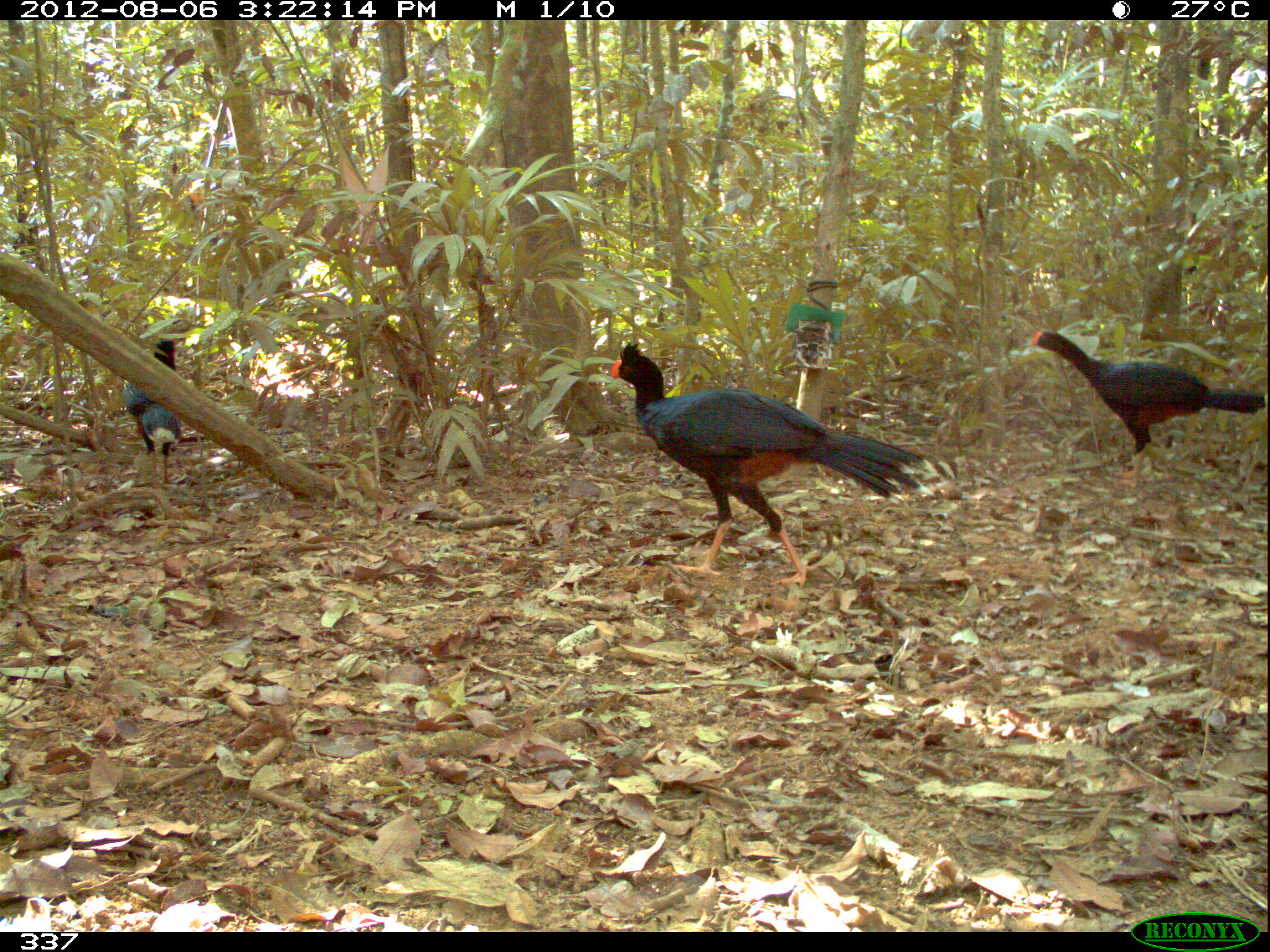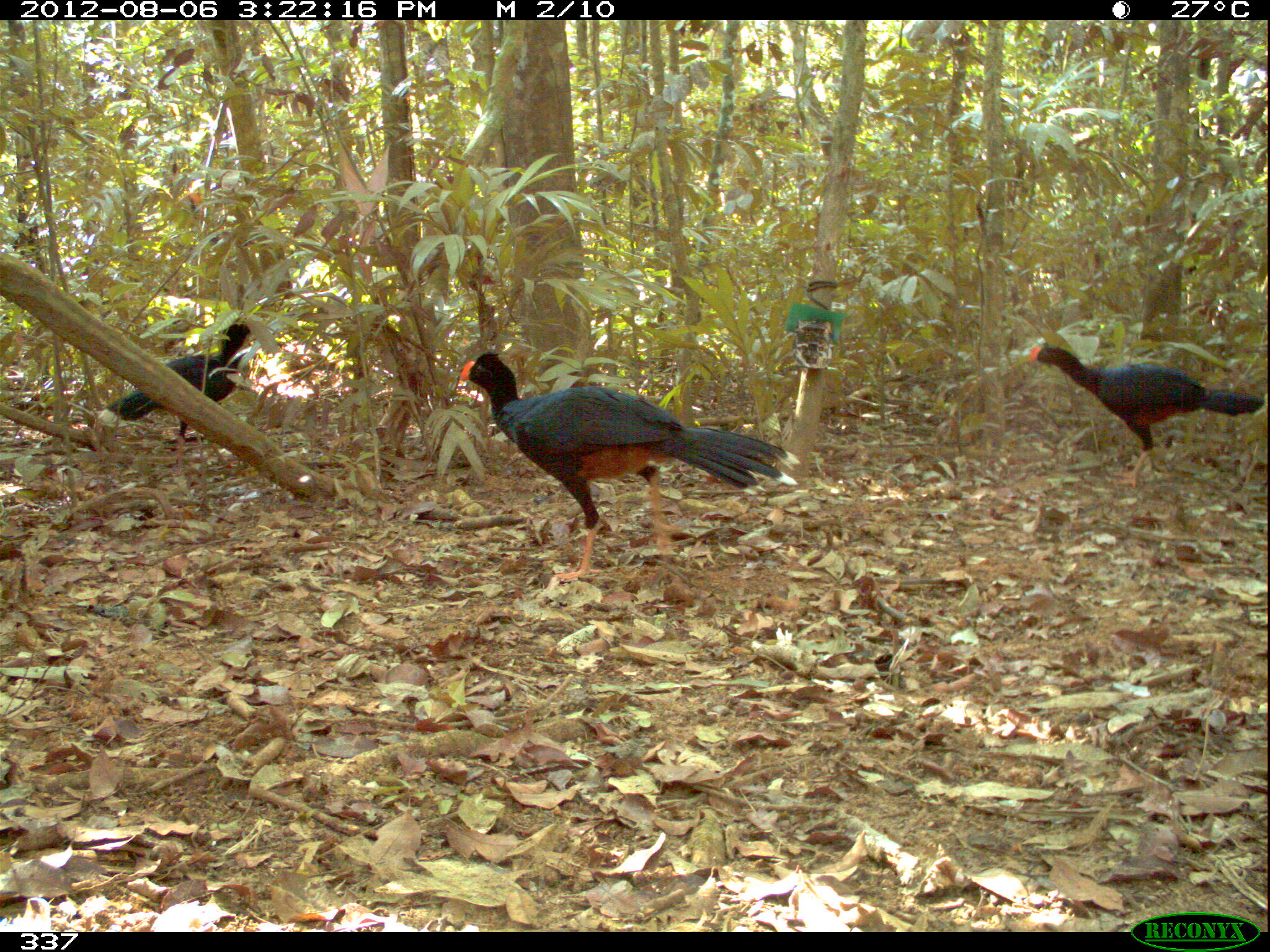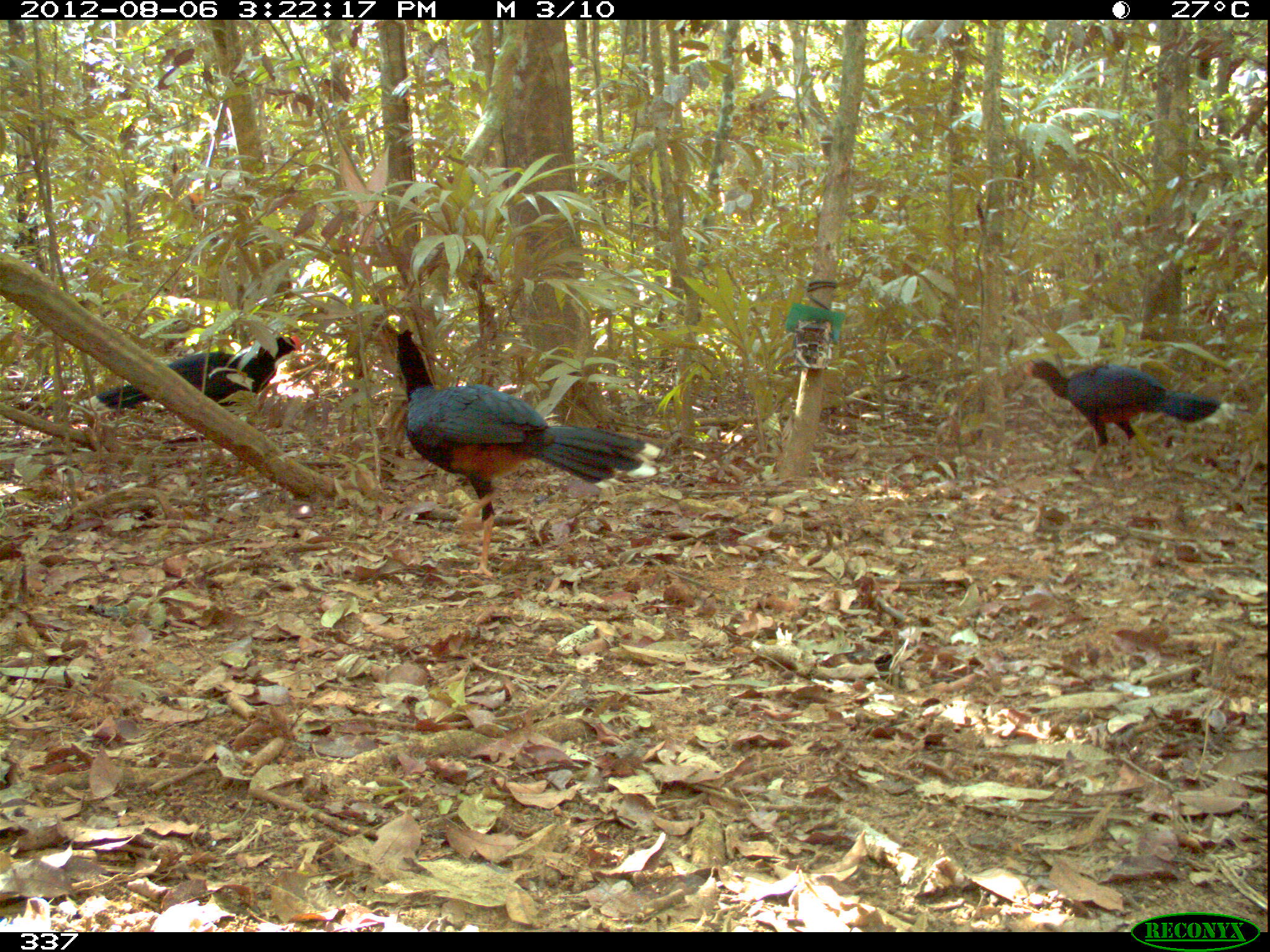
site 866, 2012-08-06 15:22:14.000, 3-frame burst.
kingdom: Animalia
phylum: Chordata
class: Aves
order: Galliformes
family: Cracidae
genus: Mitu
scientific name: Mitu tuberosum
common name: razor-billed curassow